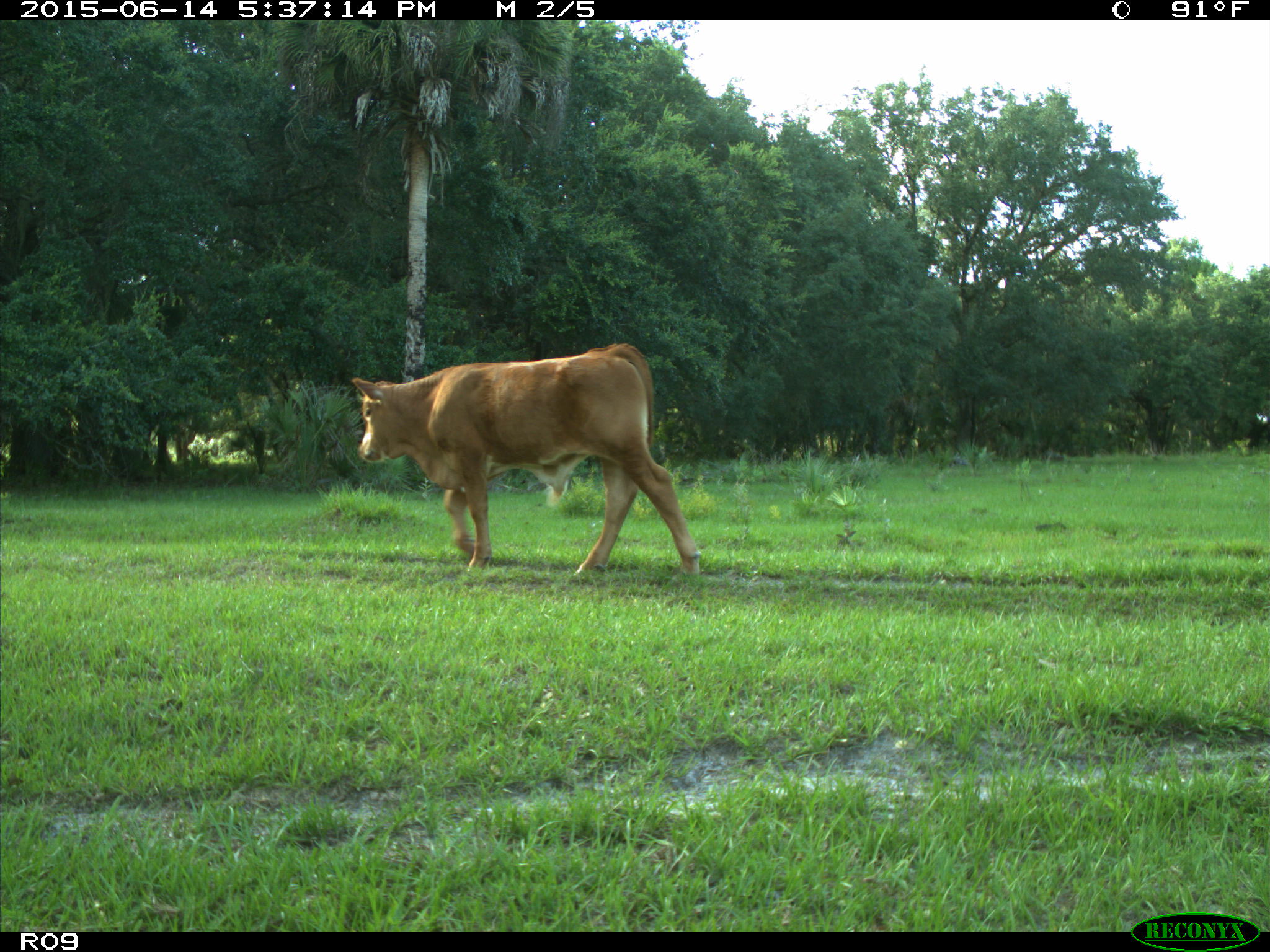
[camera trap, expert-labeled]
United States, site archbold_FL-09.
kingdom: Animalia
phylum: Chordata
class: Mammalia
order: Artiodactyla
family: Bovidae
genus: Bos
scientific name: Bos taurus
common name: domestic cow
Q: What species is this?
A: Bos taurus (domestic cow).